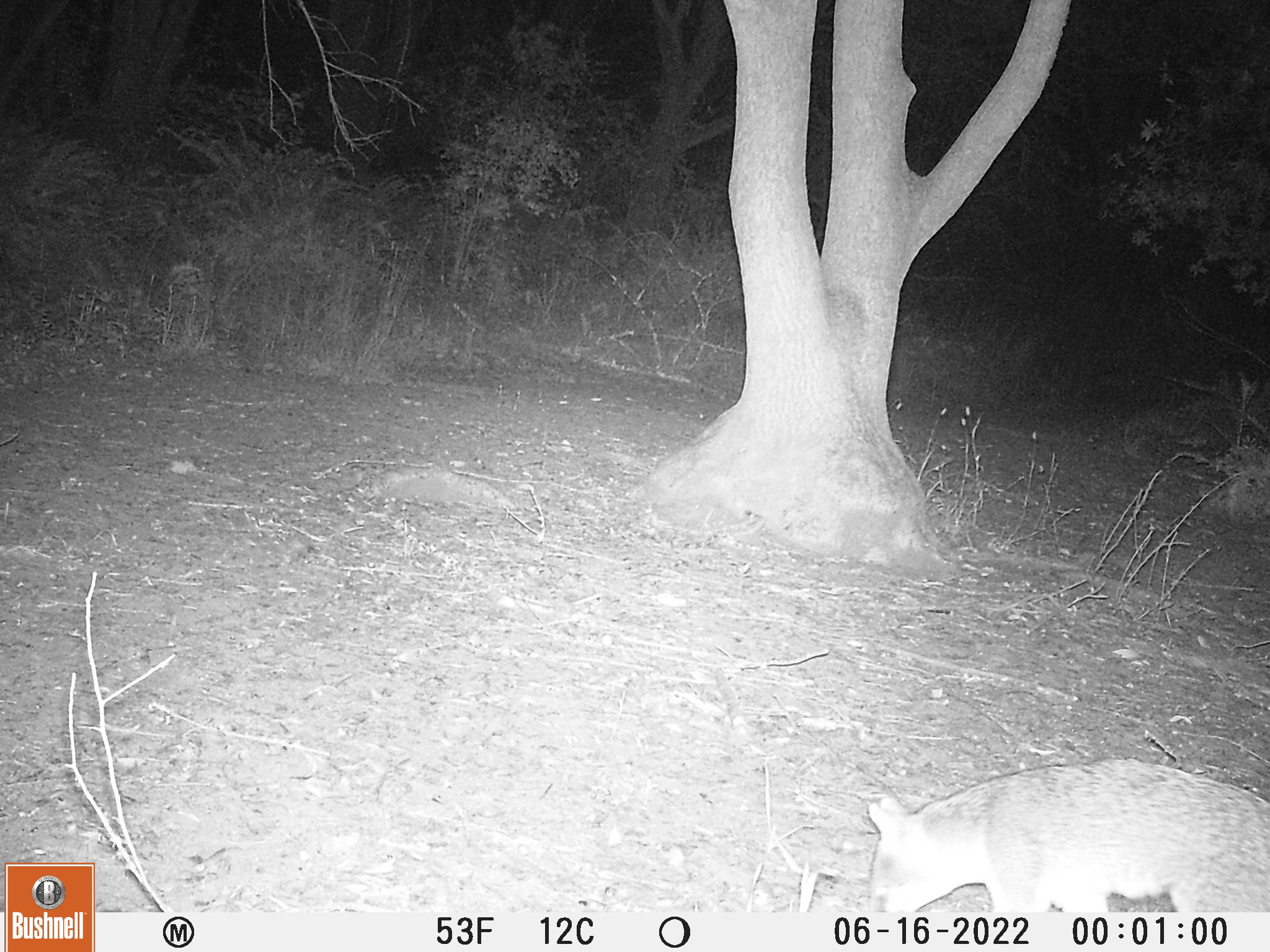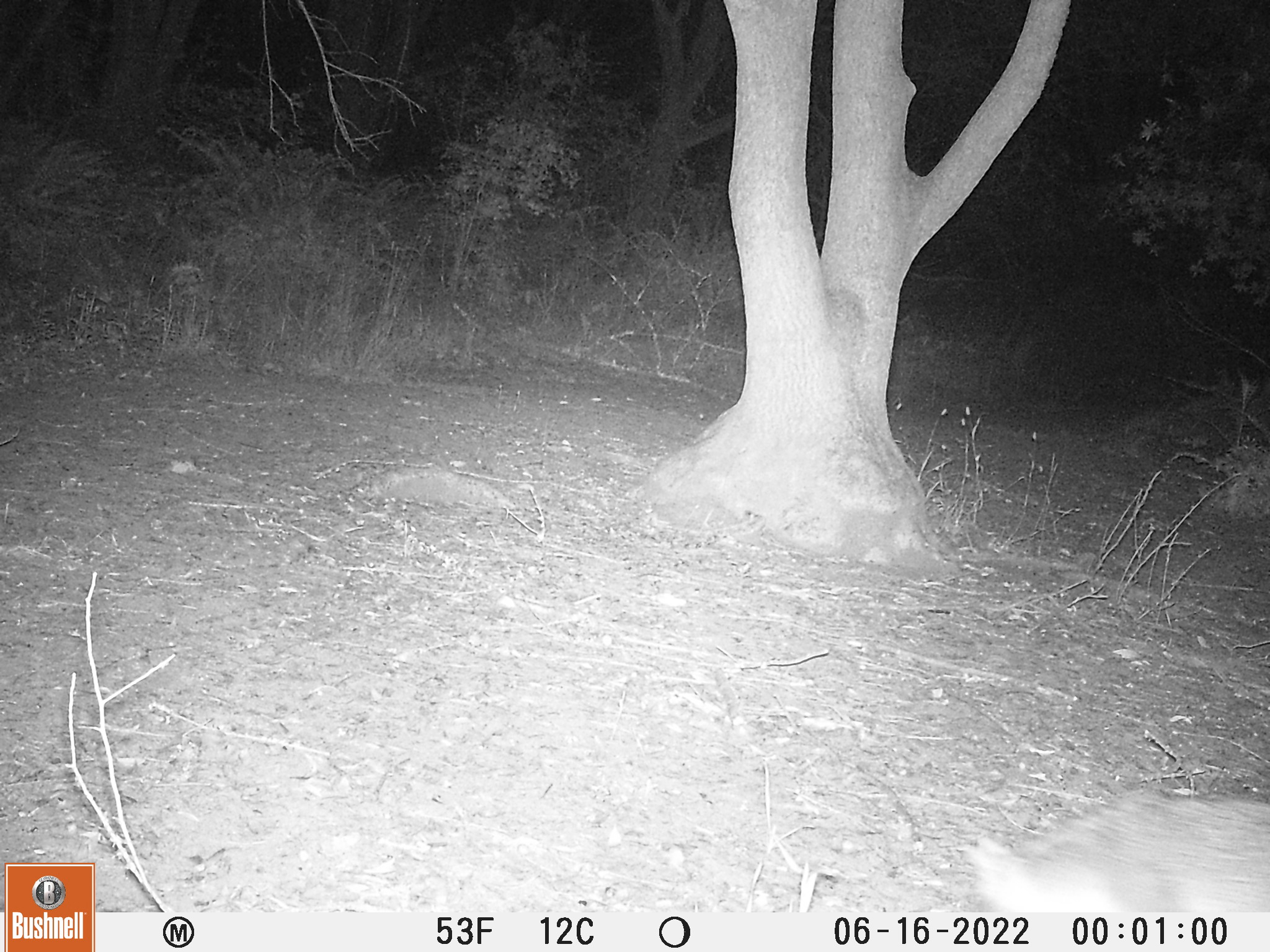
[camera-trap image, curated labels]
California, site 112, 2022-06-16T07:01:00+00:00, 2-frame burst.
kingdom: Animalia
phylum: Chordata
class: Mammalia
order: Carnivora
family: Canidae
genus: Urocyon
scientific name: Urocyon cinereoargenteus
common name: gray fox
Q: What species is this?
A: Gray fox (Urocyon cinereoargenteus).